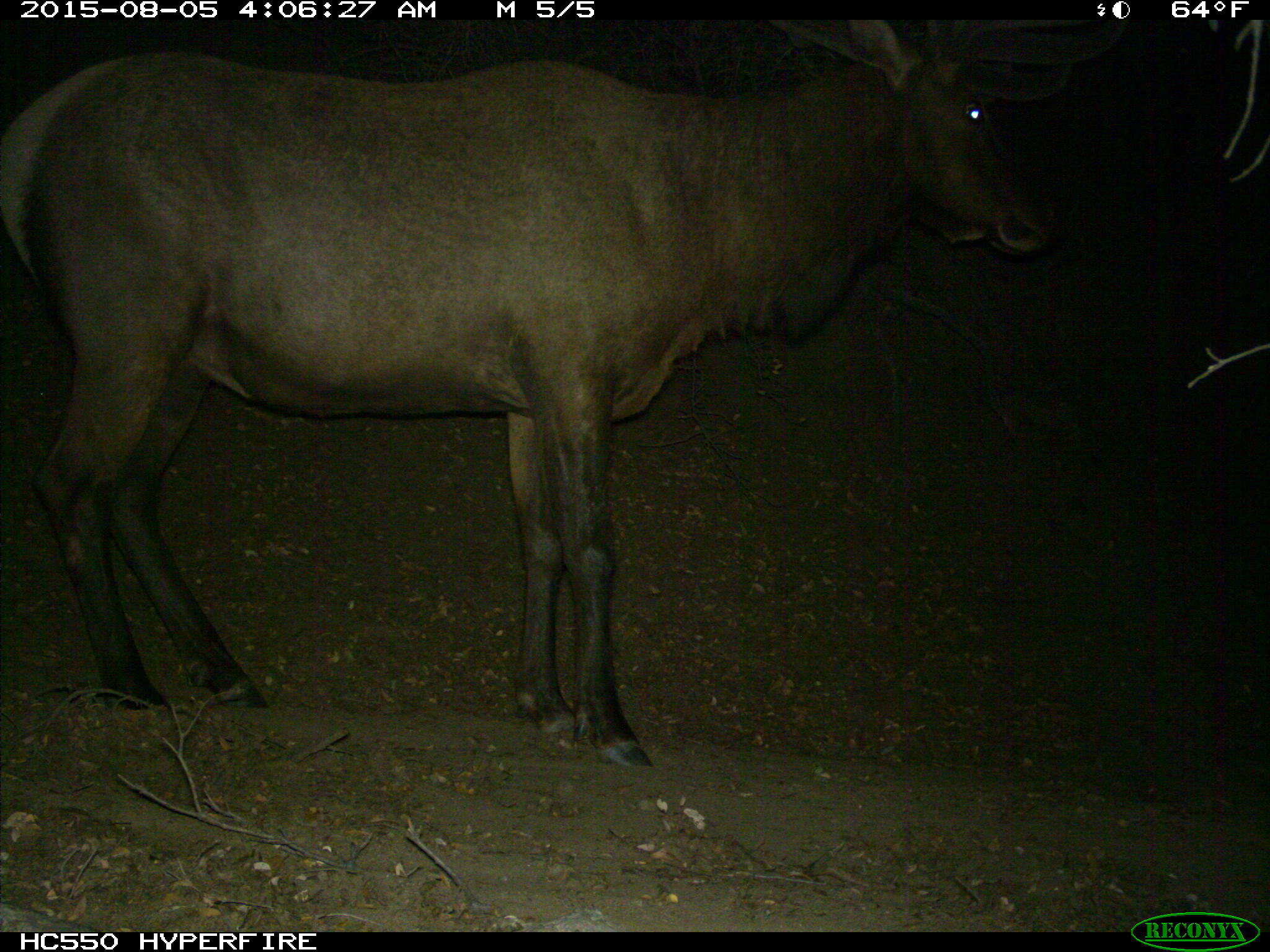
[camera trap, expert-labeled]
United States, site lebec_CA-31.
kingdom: Animalia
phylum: Chordata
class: Mammalia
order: Artiodactyla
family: Cervidae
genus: Cervus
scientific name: Cervus canadensis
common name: elk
Cervus canadensis (elk).